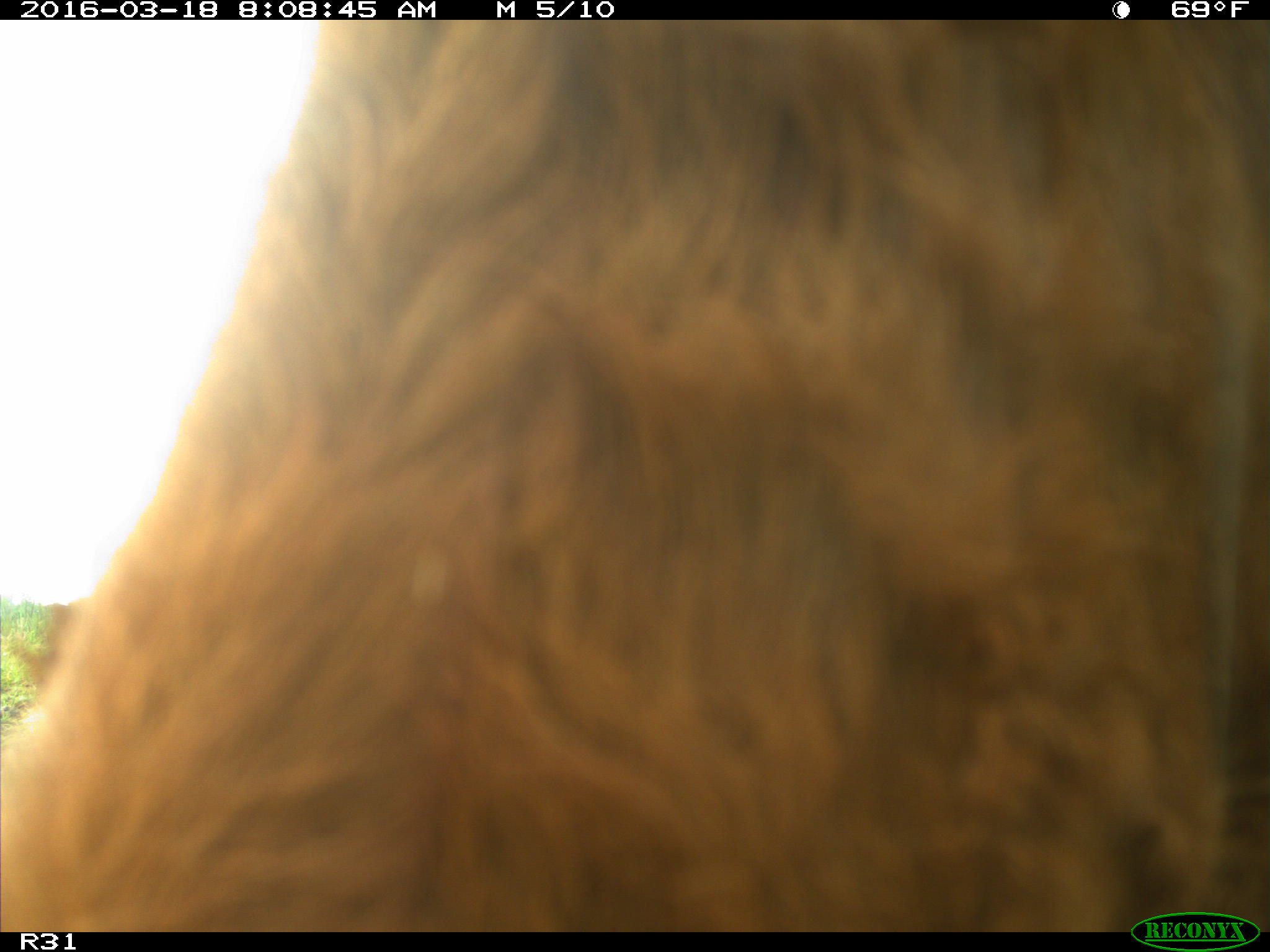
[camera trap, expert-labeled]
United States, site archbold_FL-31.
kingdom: Animalia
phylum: Chordata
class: Mammalia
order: Artiodactyla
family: Bovidae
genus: Bos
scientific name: Bos taurus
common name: domestic cow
Bos taurus (domestic cow).